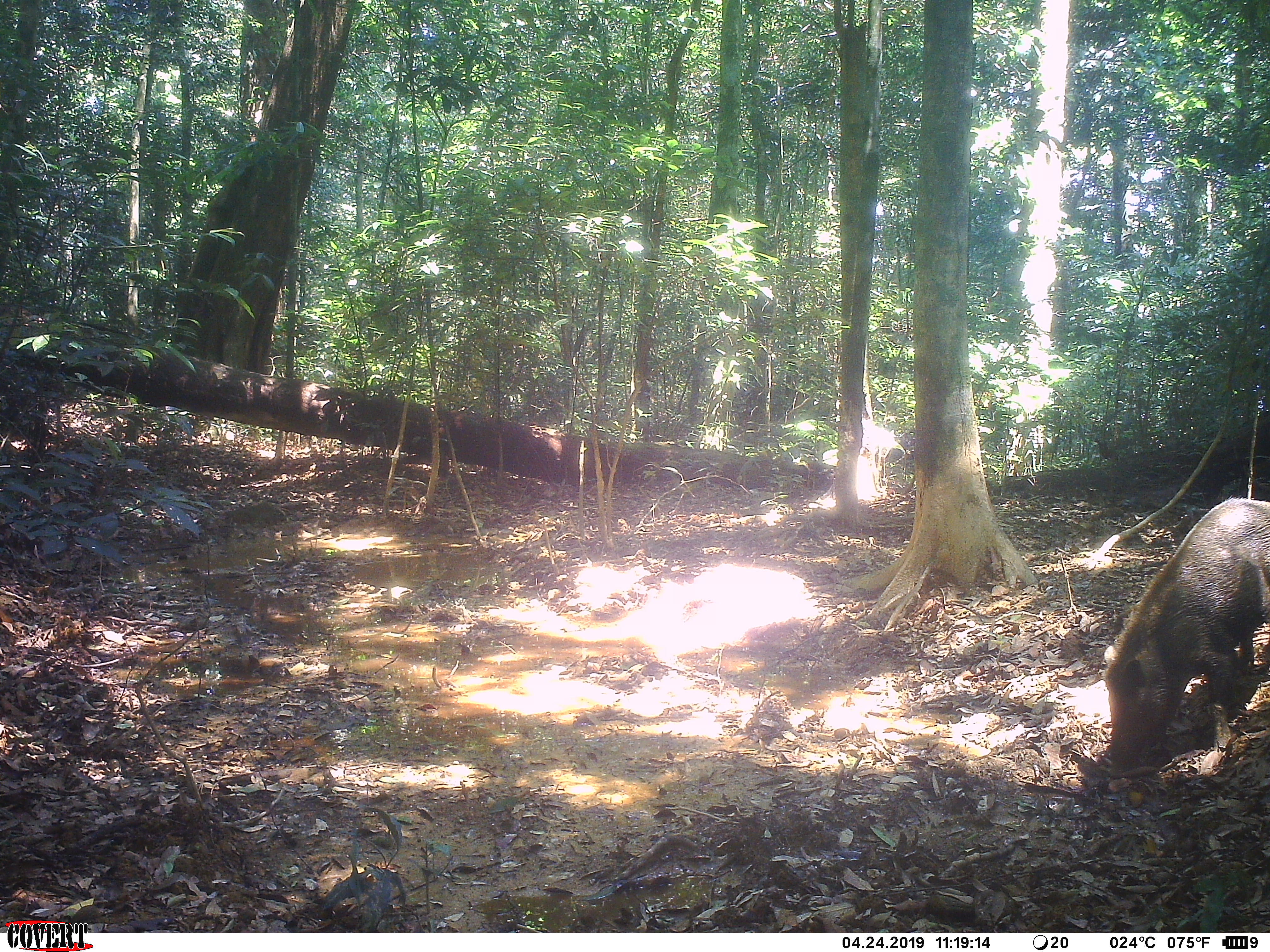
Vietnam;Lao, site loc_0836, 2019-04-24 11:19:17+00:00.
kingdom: Animalia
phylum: Chordata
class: Mammalia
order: Artiodactyla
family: Suidae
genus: Sus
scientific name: Sus scrofa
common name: eurasian wild pig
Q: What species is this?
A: Eurasian wild pig (Sus scrofa).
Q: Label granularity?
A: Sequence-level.